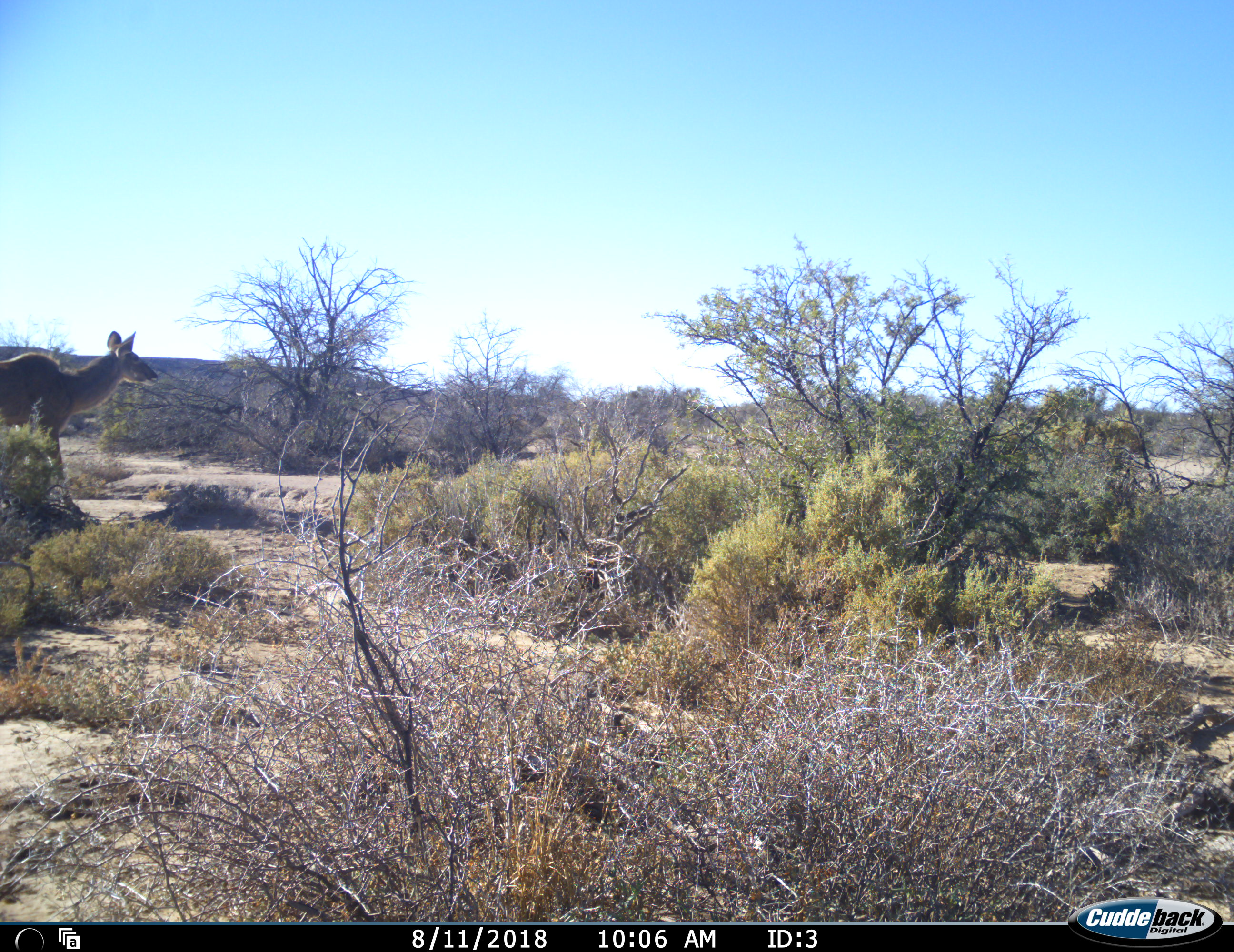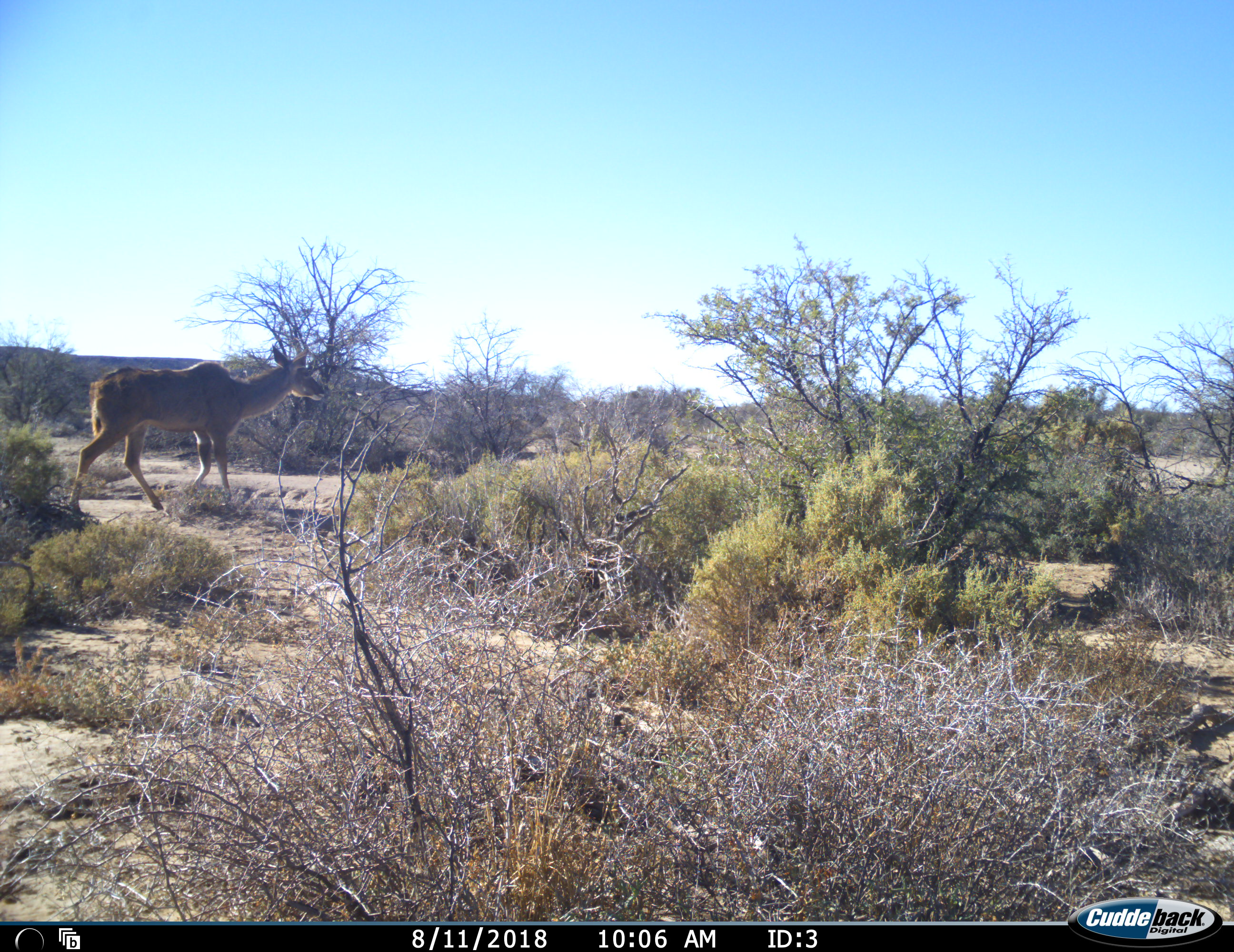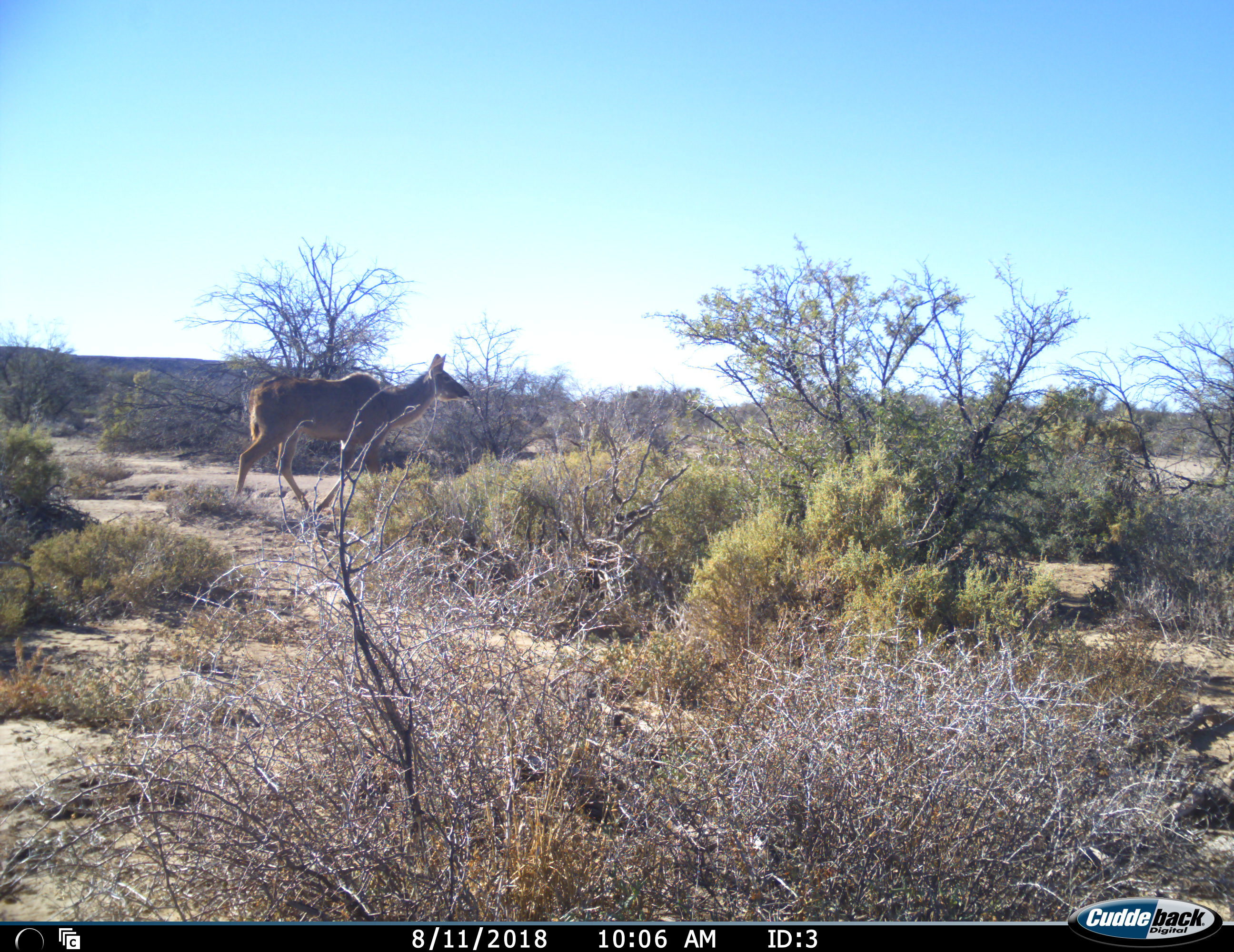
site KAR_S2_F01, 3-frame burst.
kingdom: Animalia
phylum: Chordata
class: Mammalia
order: Artiodactyla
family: Bovidae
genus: Tragelaphus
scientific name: Tragelaphus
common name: kudu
Kudu (Tragelaphus), count 1. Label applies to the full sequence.